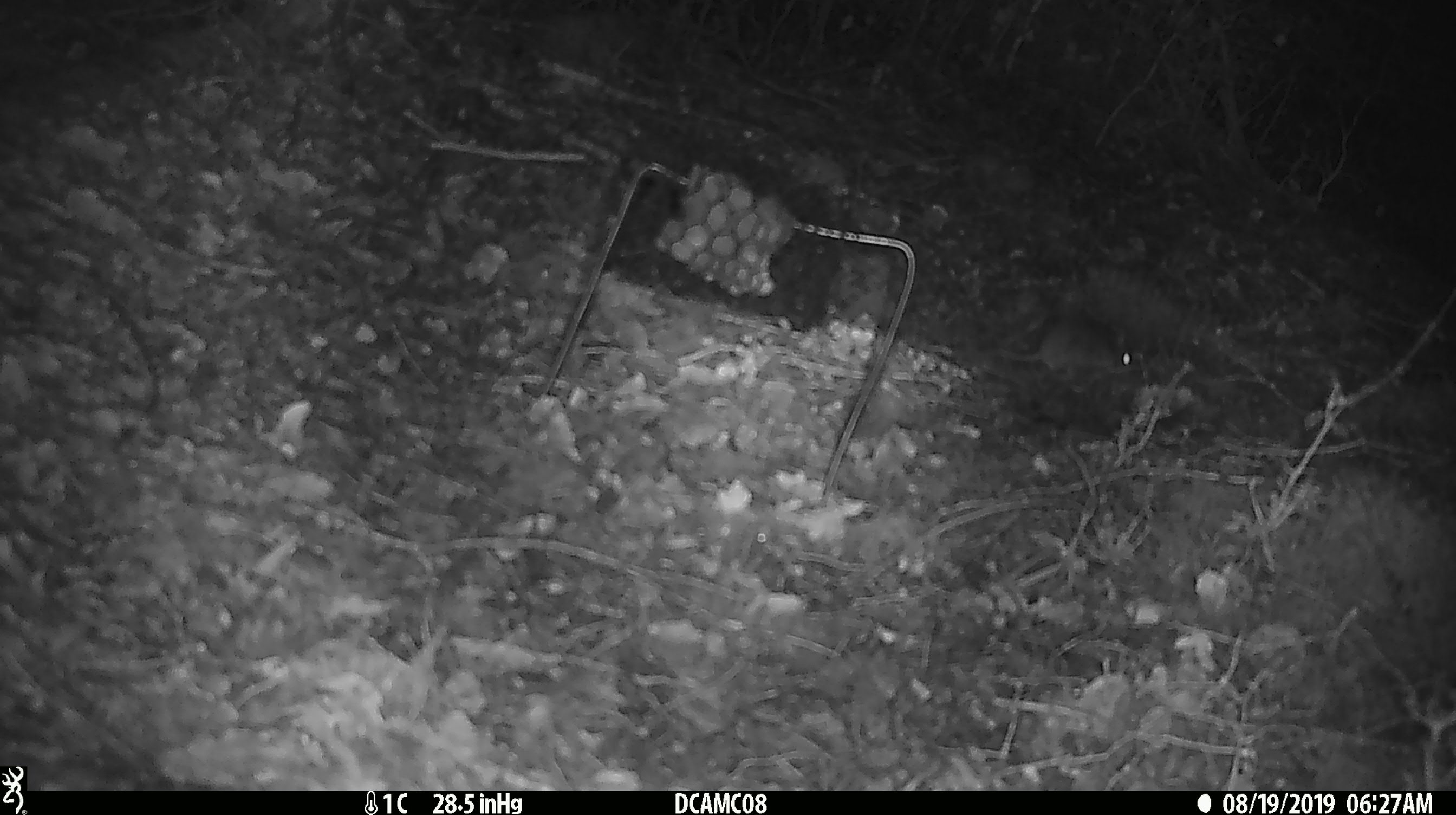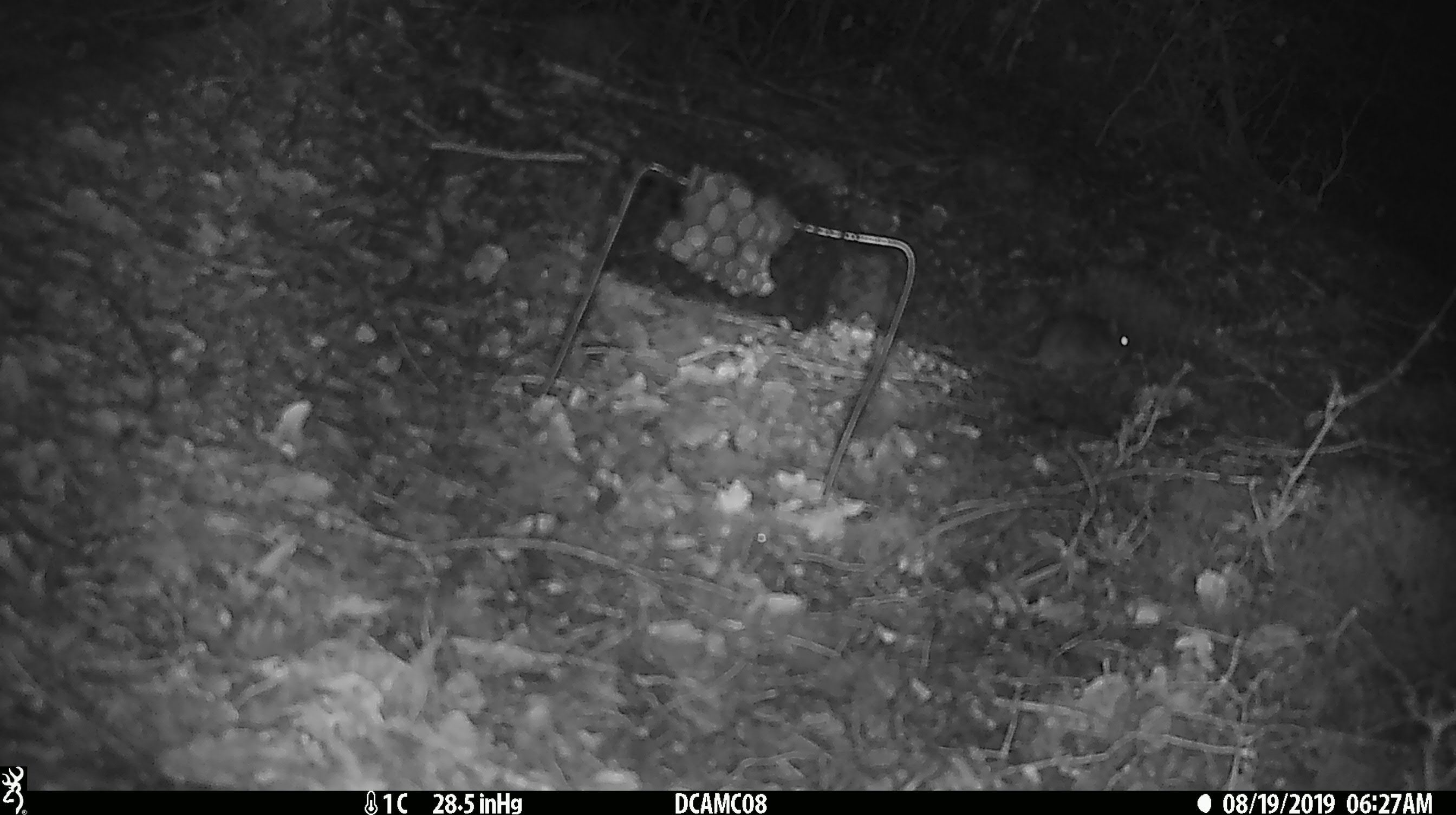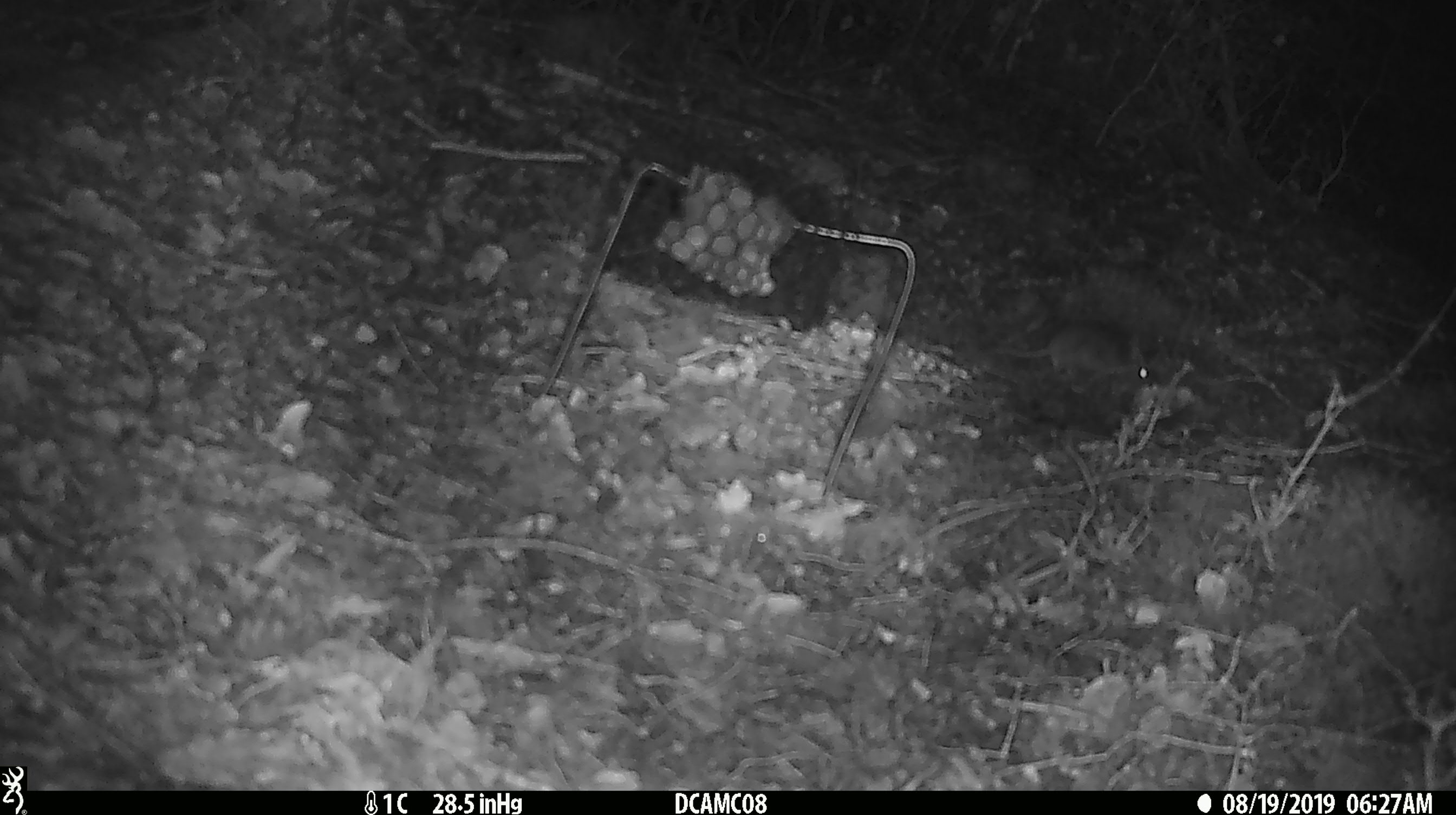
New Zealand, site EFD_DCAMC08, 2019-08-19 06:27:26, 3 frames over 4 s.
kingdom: Animalia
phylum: Chordata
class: Mammalia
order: Rodentia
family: Muridae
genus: Mus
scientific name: Mus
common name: mouse